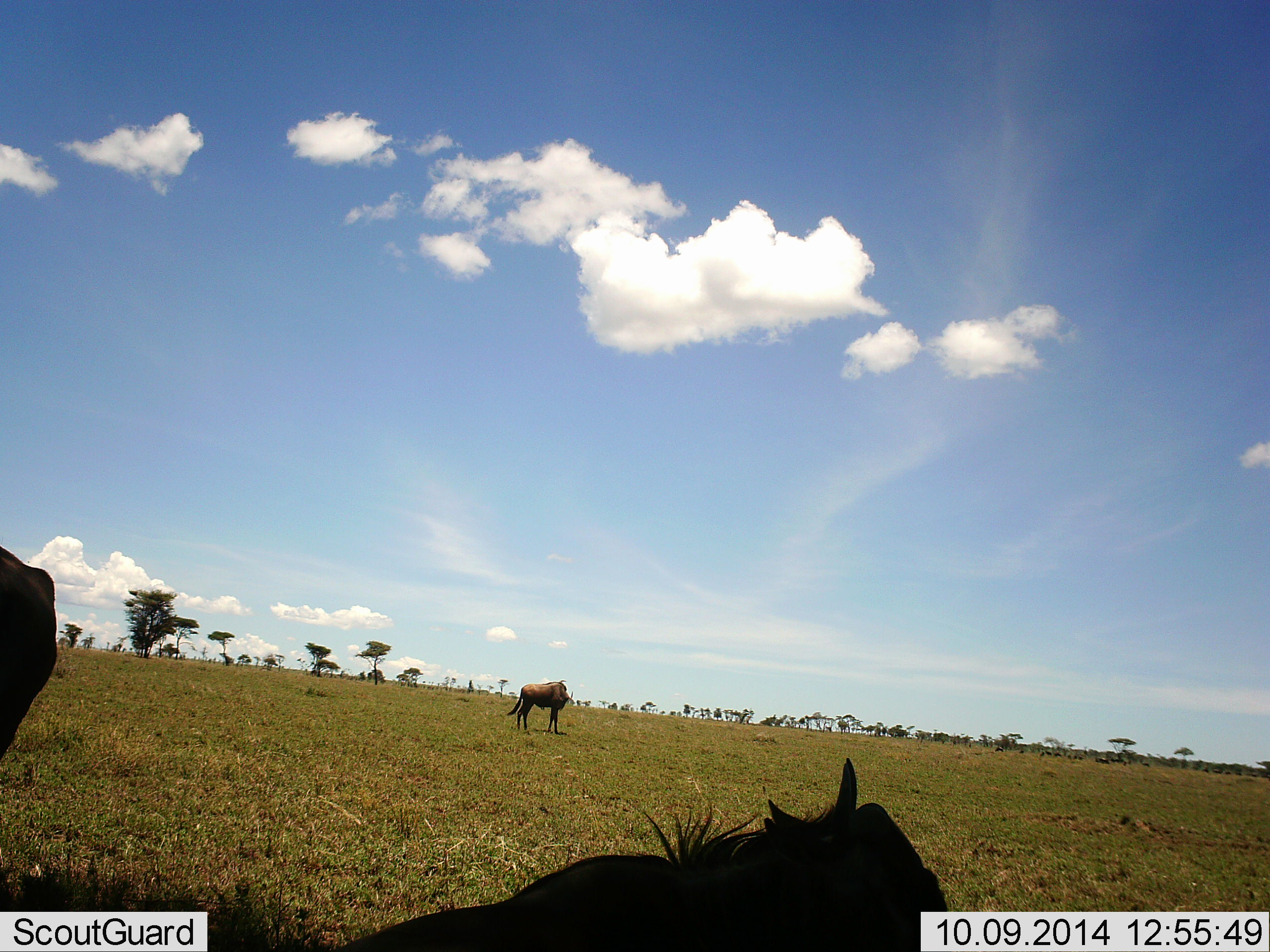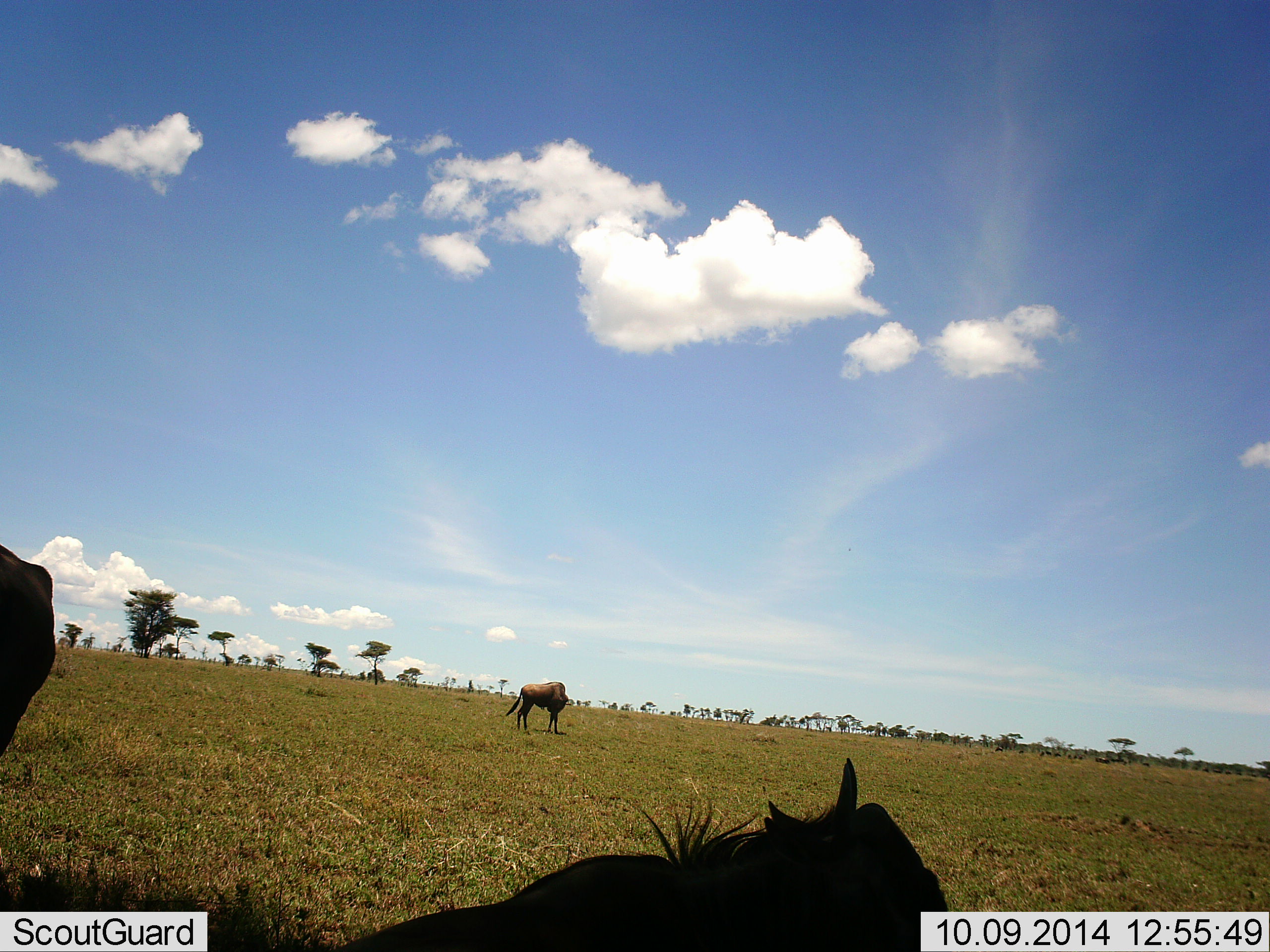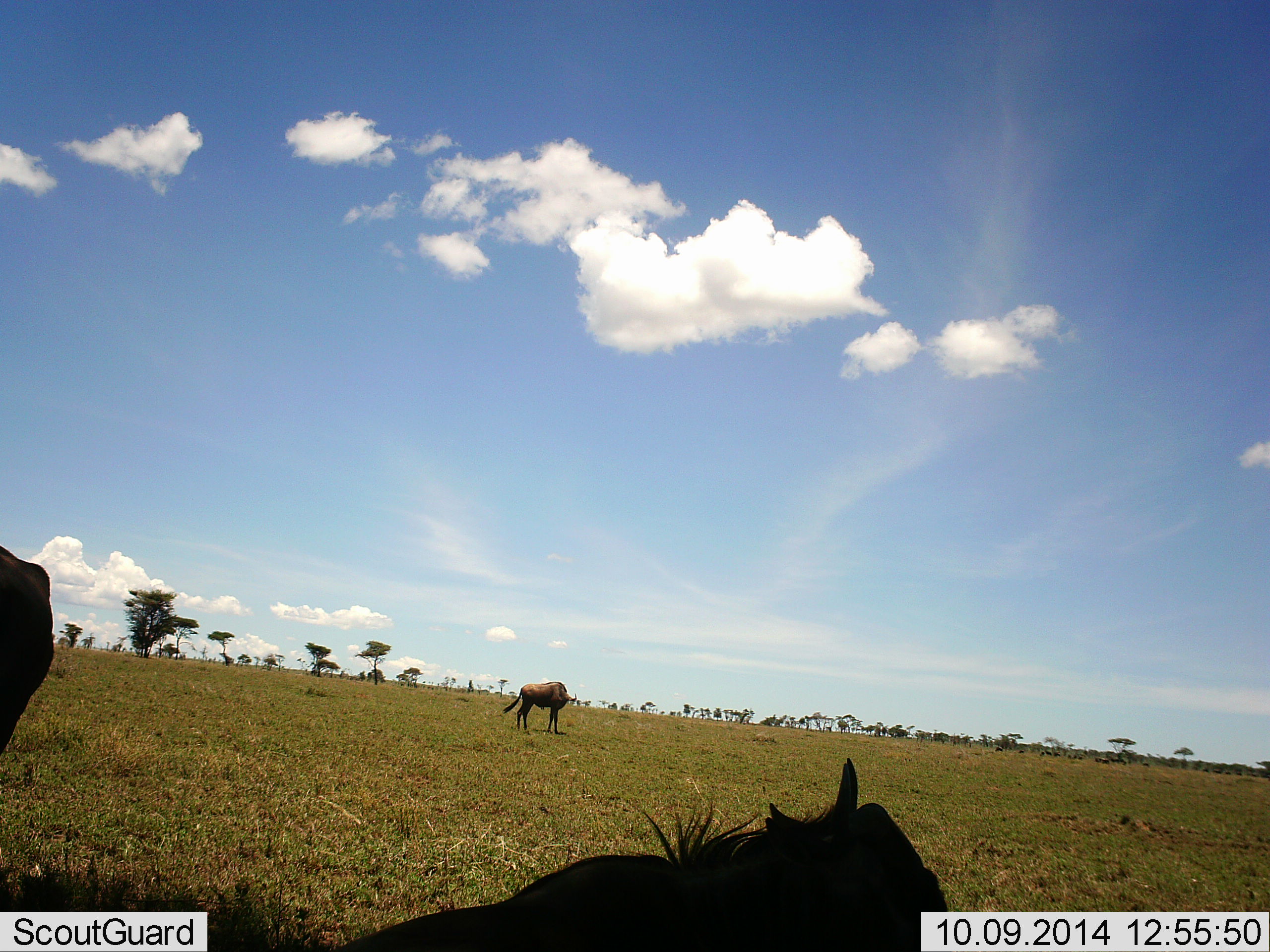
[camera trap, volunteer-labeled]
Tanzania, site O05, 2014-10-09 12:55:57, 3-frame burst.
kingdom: Animalia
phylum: Chordata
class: Mammalia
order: Artiodactyla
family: Bovidae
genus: Connochaetes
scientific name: Connochaetes taurinus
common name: blue wildebeest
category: wildebeest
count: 3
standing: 90%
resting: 70%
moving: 0%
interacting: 0%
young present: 0%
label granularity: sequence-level